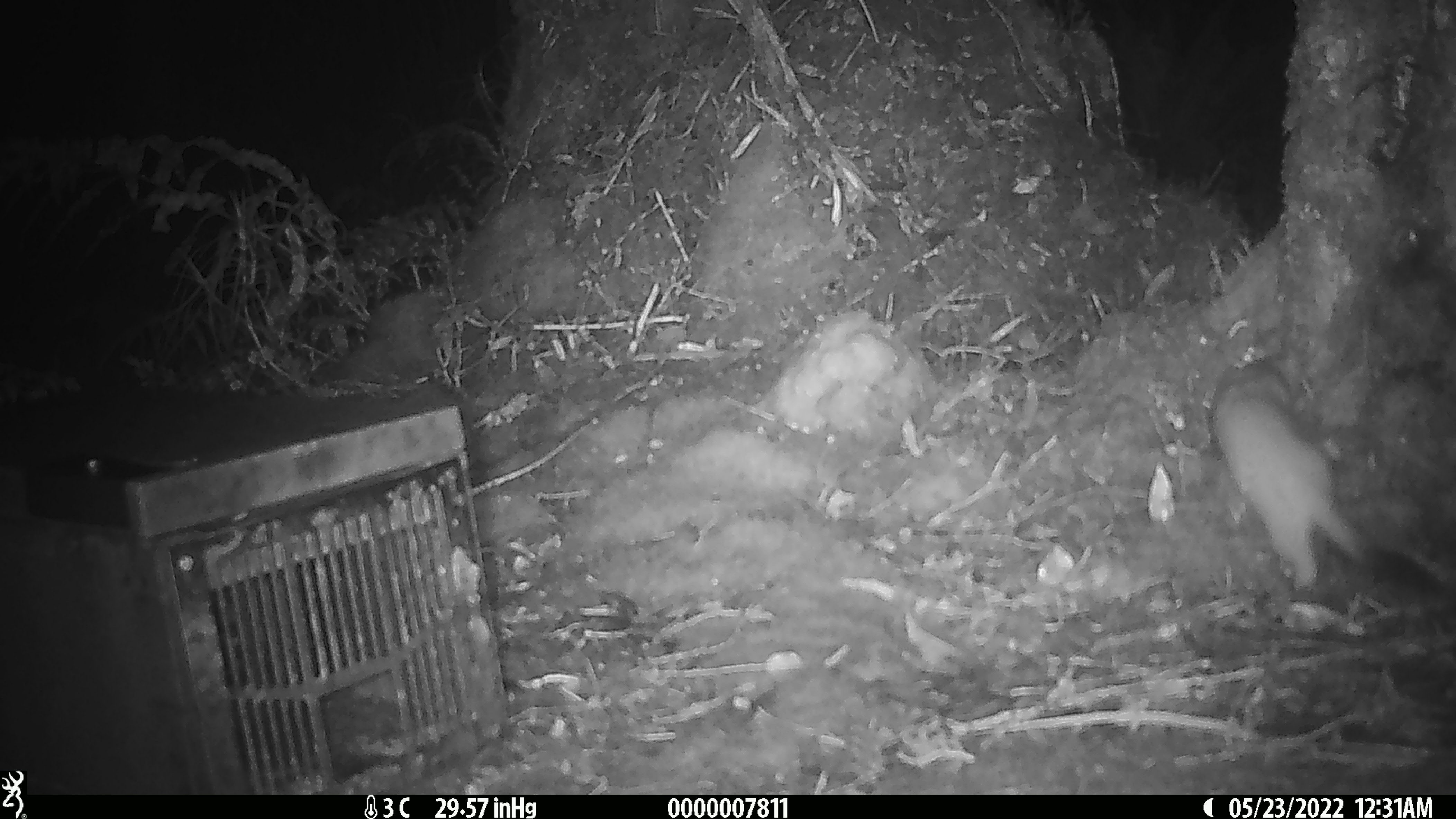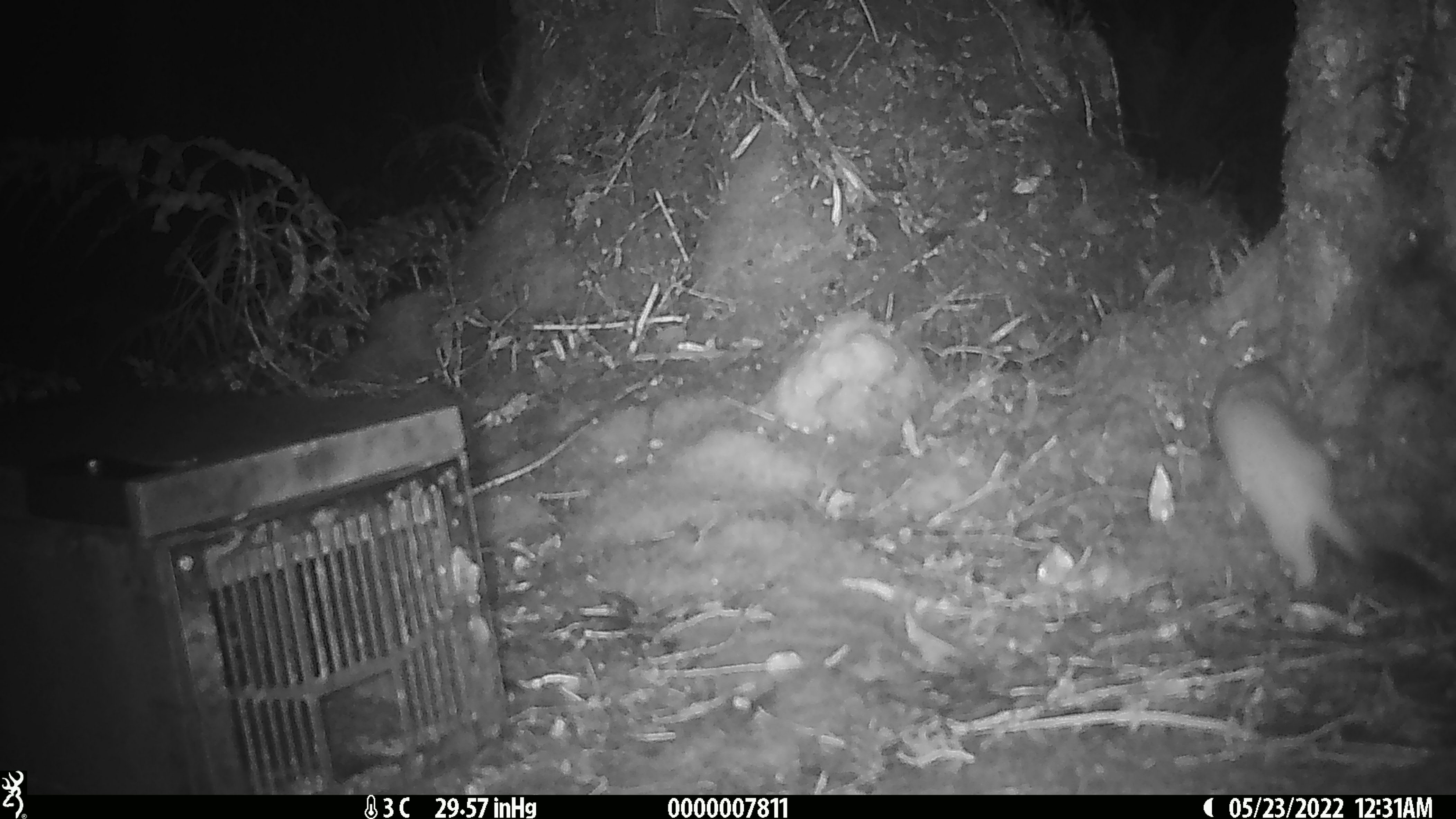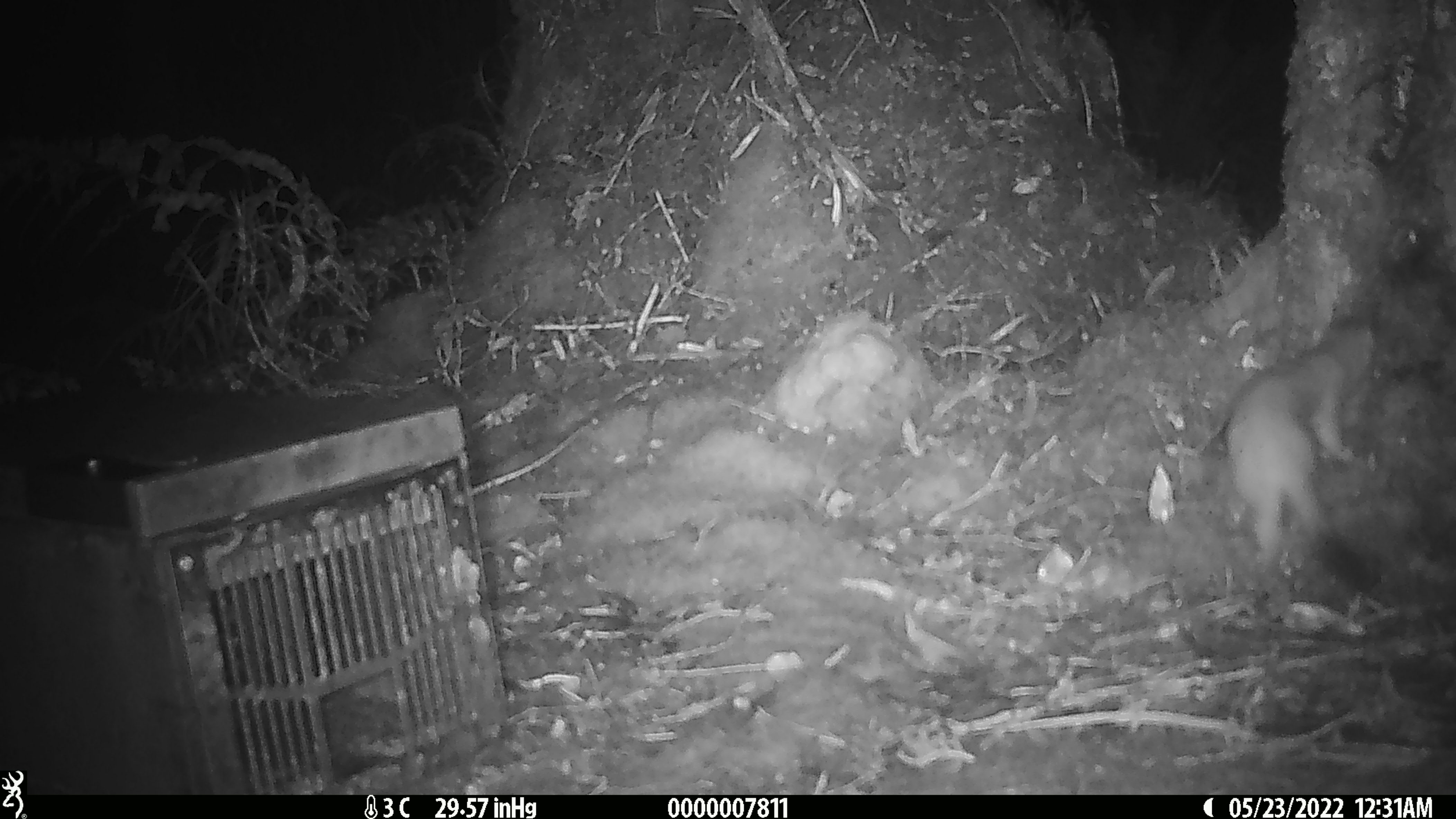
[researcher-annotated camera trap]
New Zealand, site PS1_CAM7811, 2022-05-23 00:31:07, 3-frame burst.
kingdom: Animalia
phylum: Chordata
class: Mammalia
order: Carnivora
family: Mustelidae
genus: Mustela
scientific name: Mustela erminea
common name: stoat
Stoat (Mustela erminea).